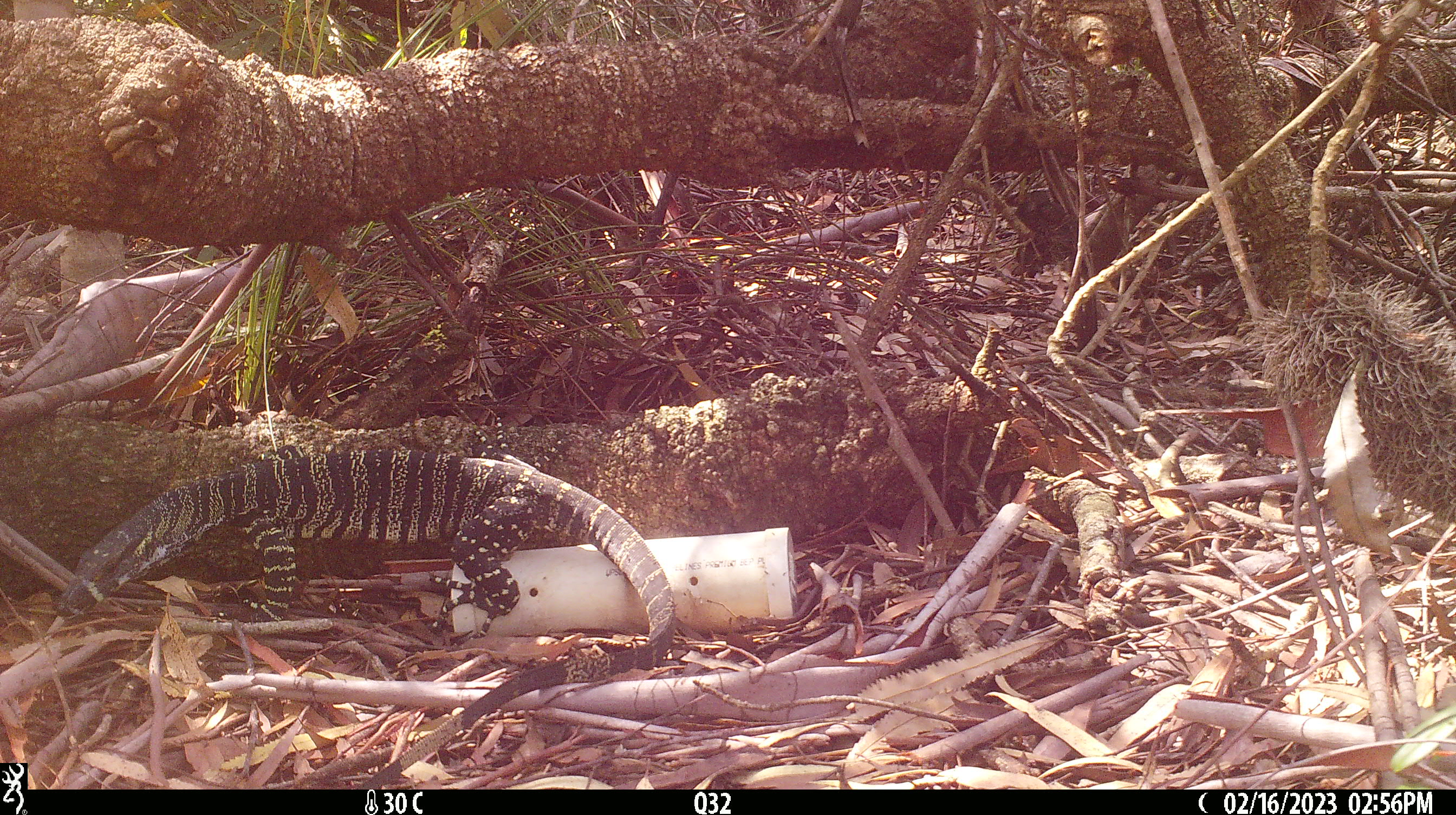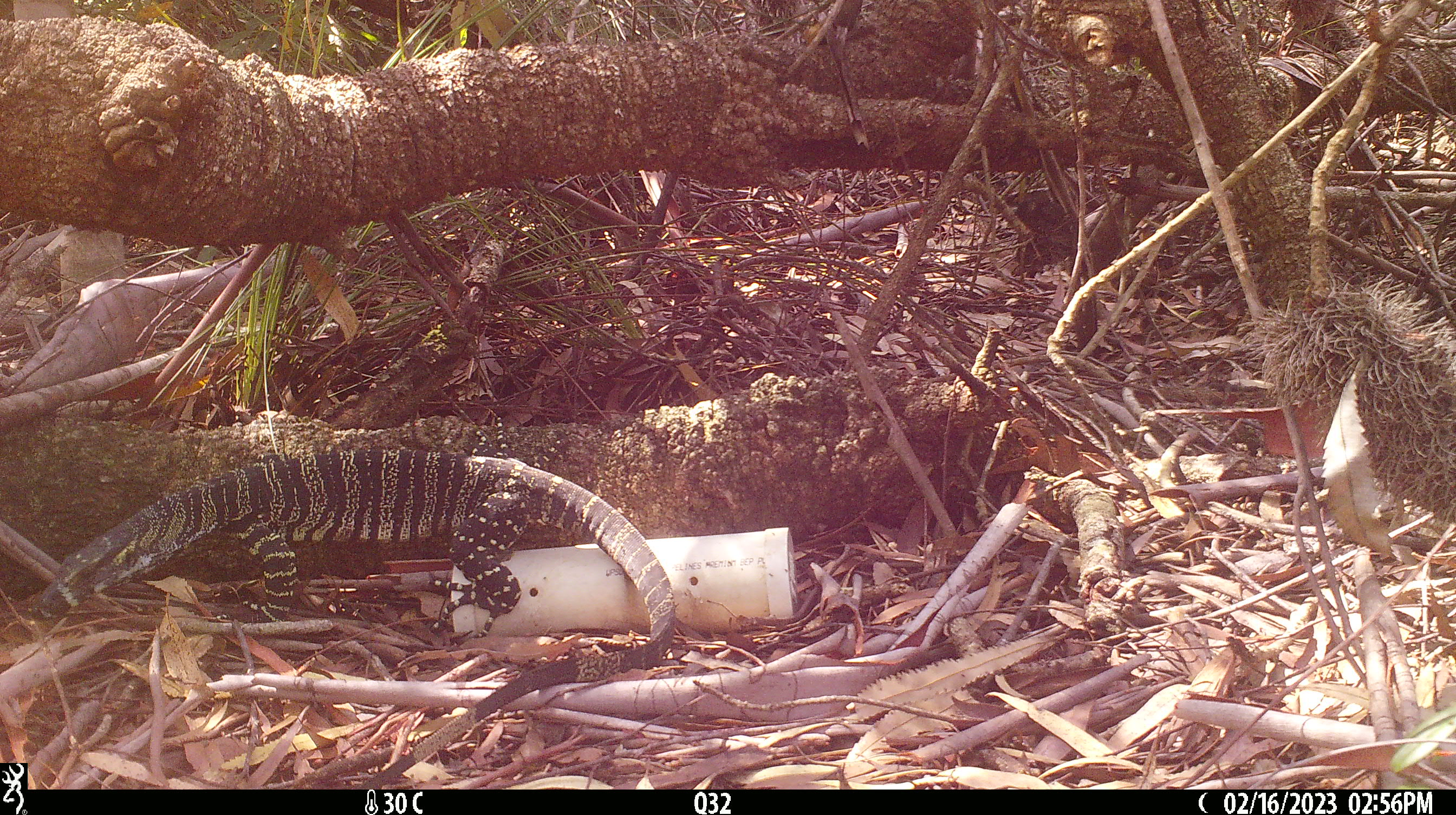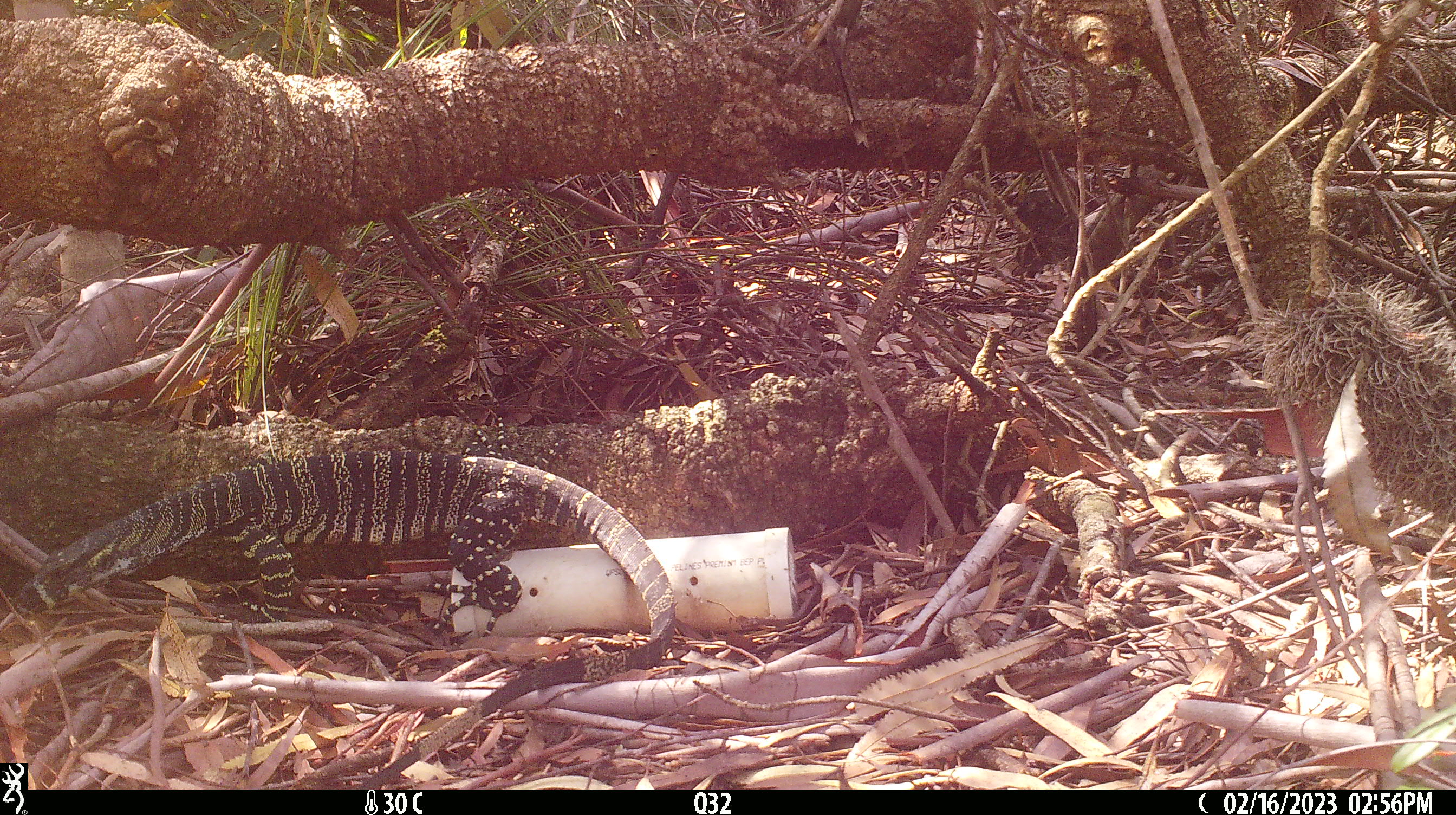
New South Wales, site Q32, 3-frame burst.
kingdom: Animalia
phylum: Chordata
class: Reptilia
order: Squamata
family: Varanidae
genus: Varanus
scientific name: Varanus varius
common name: lace monitor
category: goanna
Goanna (lace monitor) (Varanus varius).